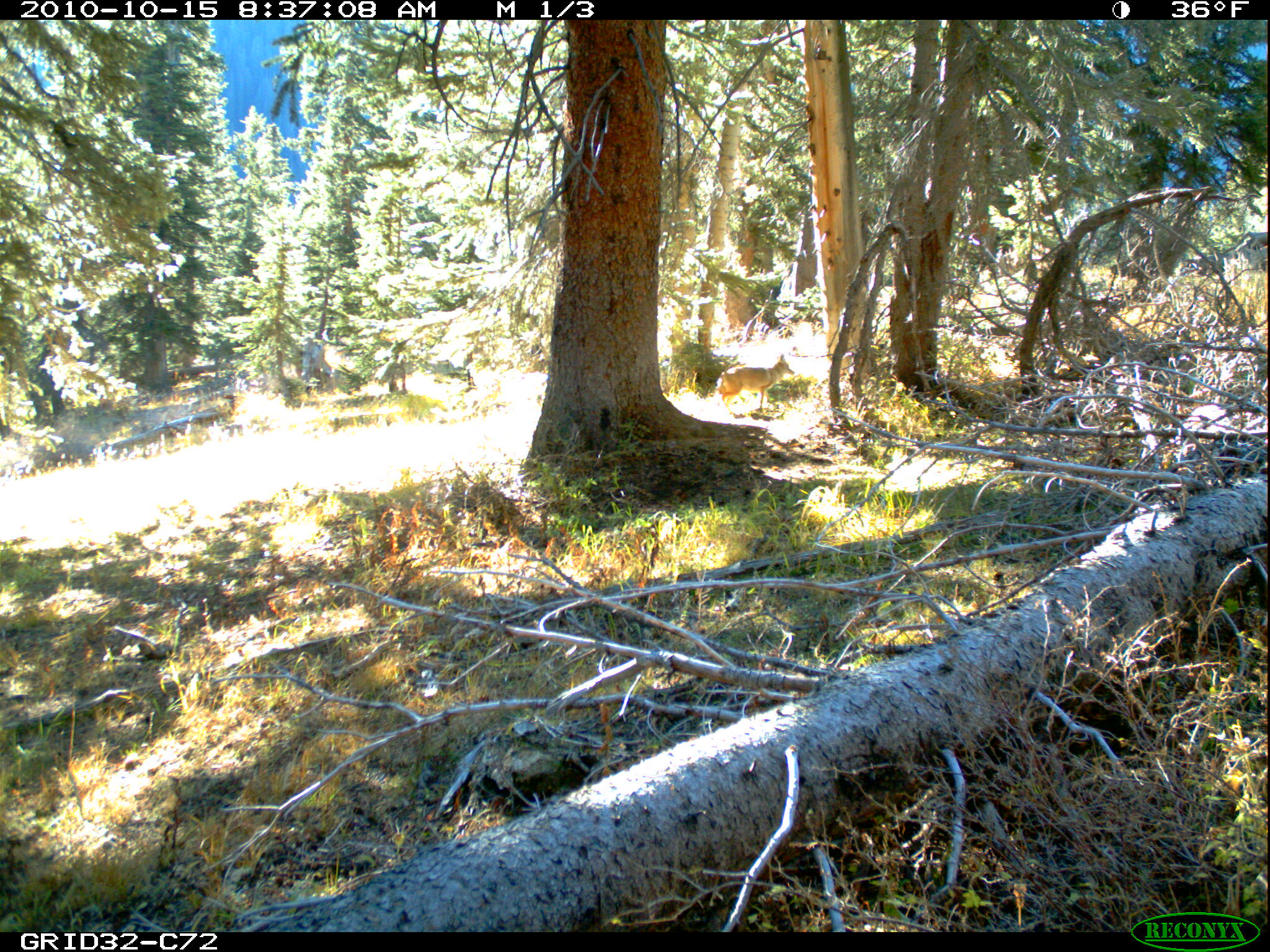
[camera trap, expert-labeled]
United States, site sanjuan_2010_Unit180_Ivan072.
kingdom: Animalia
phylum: Chordata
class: Mammalia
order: Carnivora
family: Canidae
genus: Canis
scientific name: Canis latrans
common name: coyote